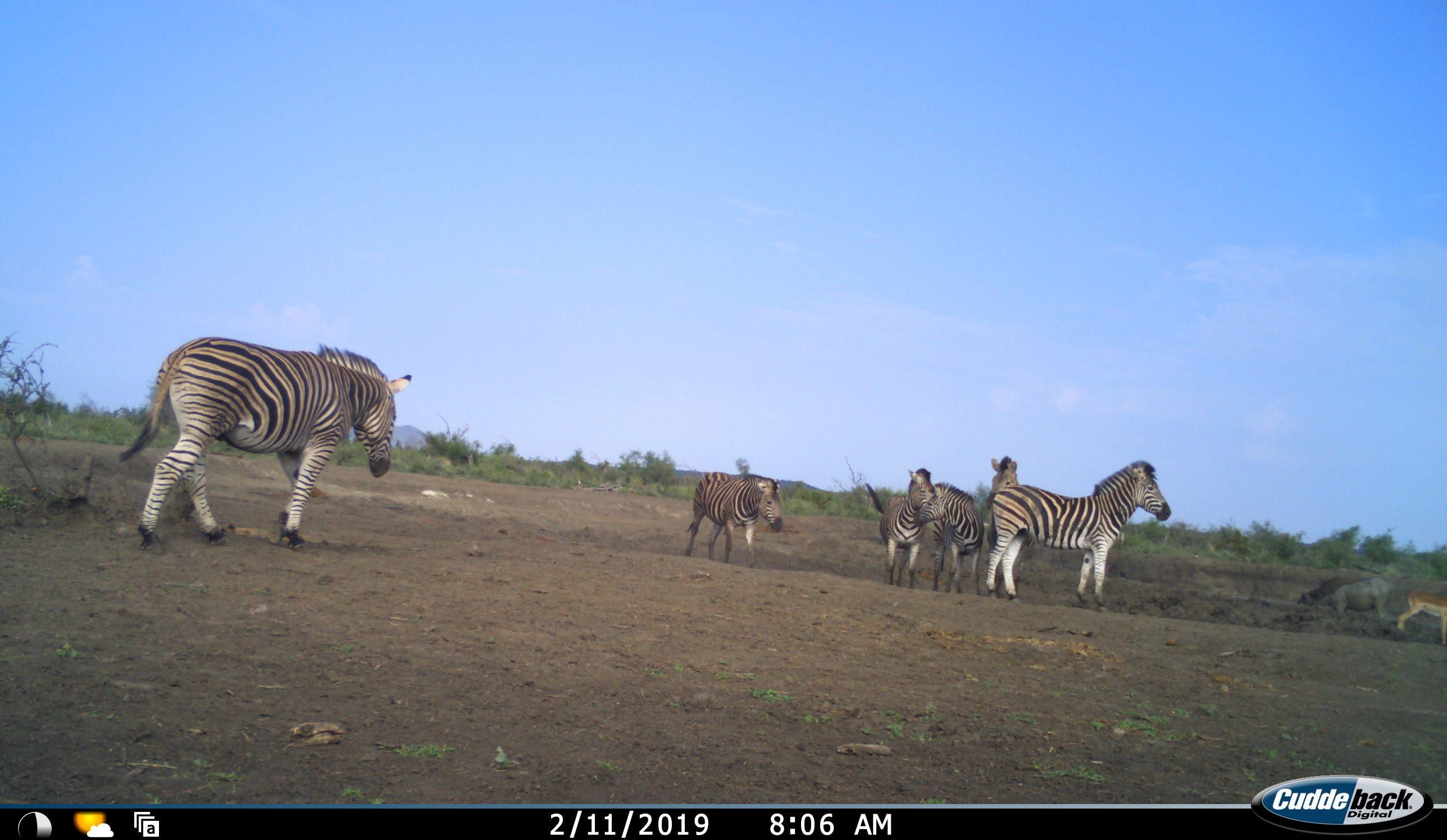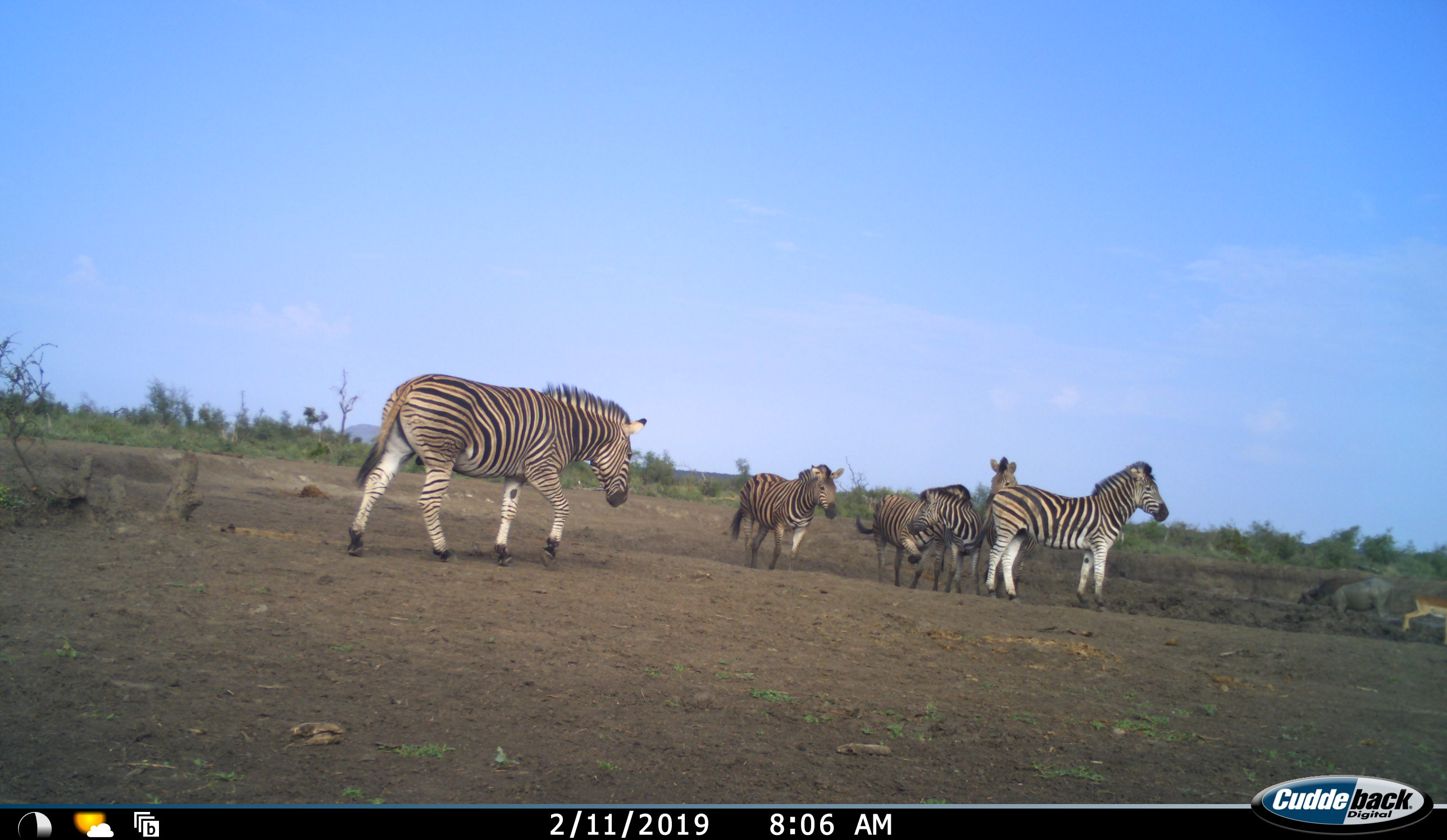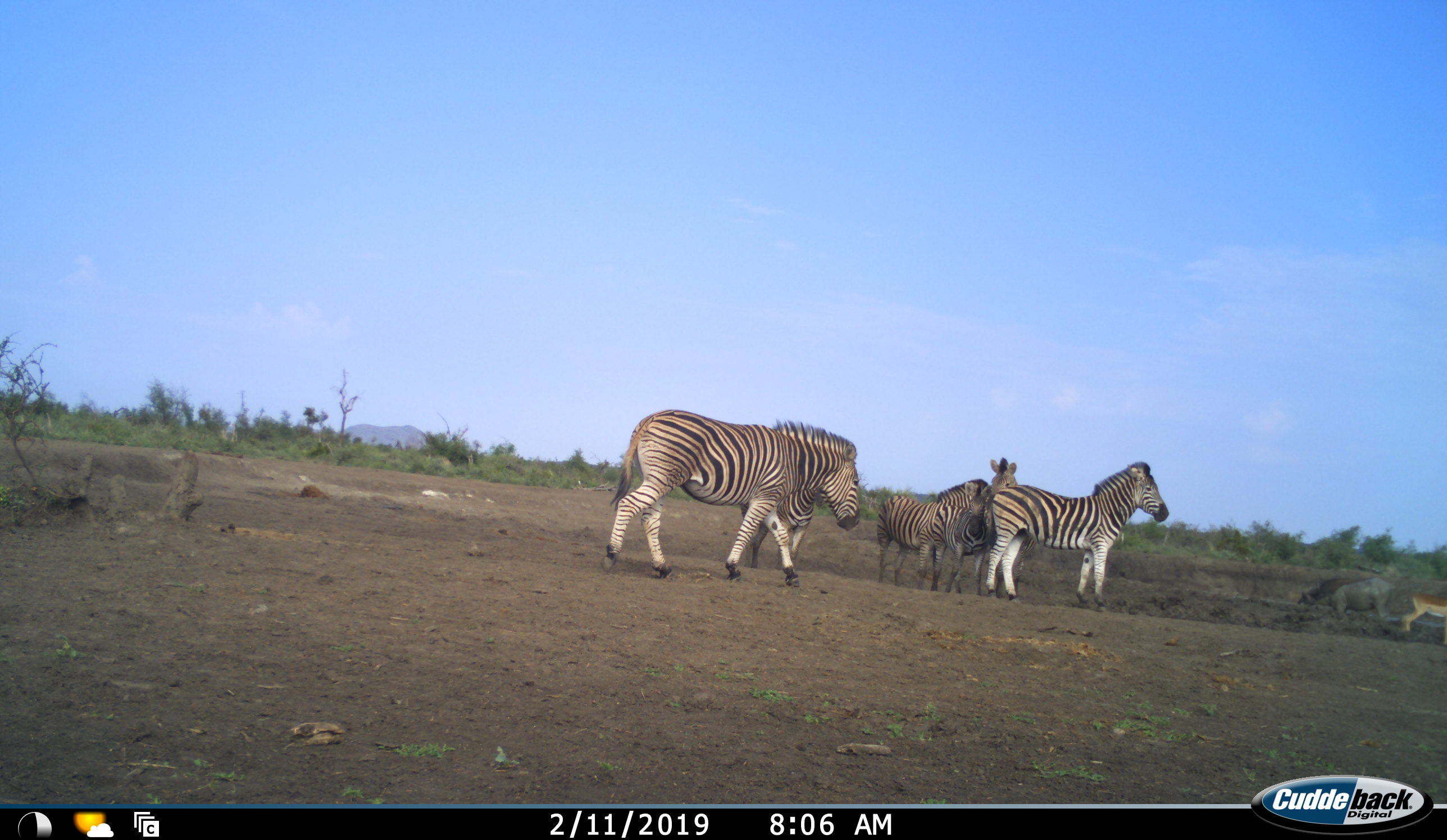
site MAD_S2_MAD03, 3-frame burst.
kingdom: Animalia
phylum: Chordata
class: Mammalia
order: Perissodactyla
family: Equidae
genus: Equus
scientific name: Equus quagga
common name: plains zebra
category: zebraplains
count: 6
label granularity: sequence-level